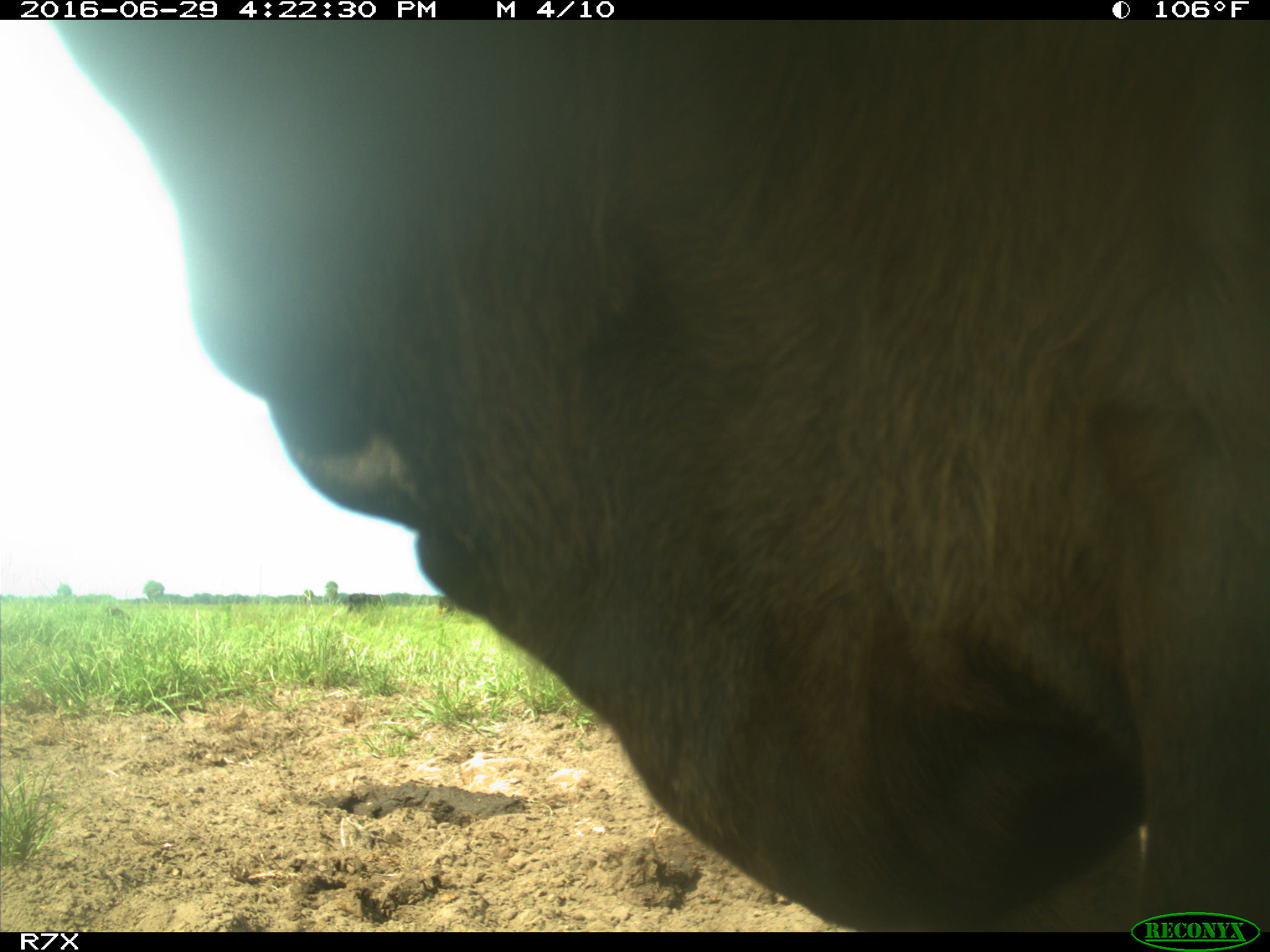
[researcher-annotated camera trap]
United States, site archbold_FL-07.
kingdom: Animalia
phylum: Chordata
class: Mammalia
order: Artiodactyla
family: Bovidae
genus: Bos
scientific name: Bos taurus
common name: domestic cow